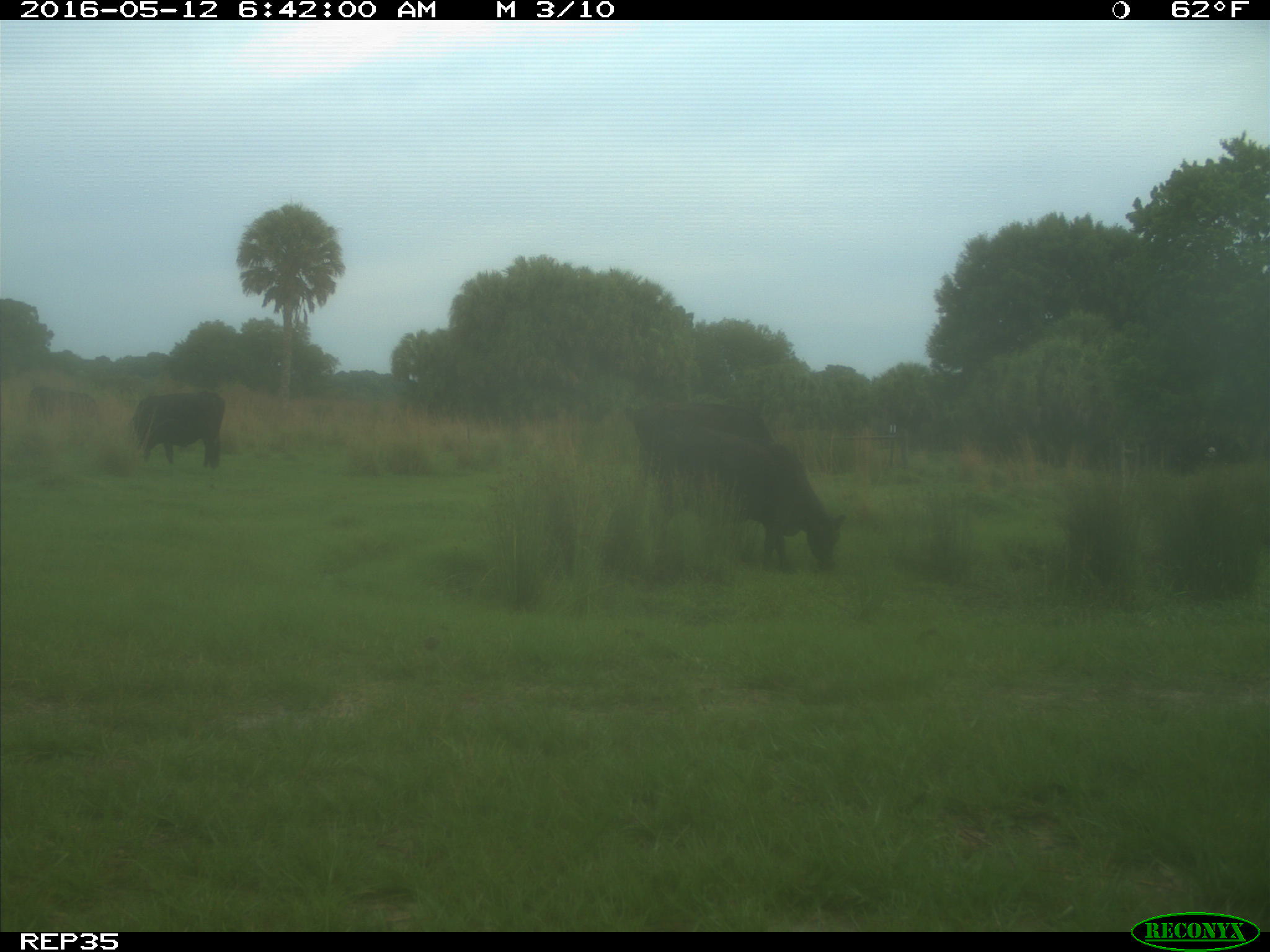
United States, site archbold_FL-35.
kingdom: Animalia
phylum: Chordata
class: Mammalia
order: Artiodactyla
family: Bovidae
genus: Bos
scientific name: Bos taurus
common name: domestic cow